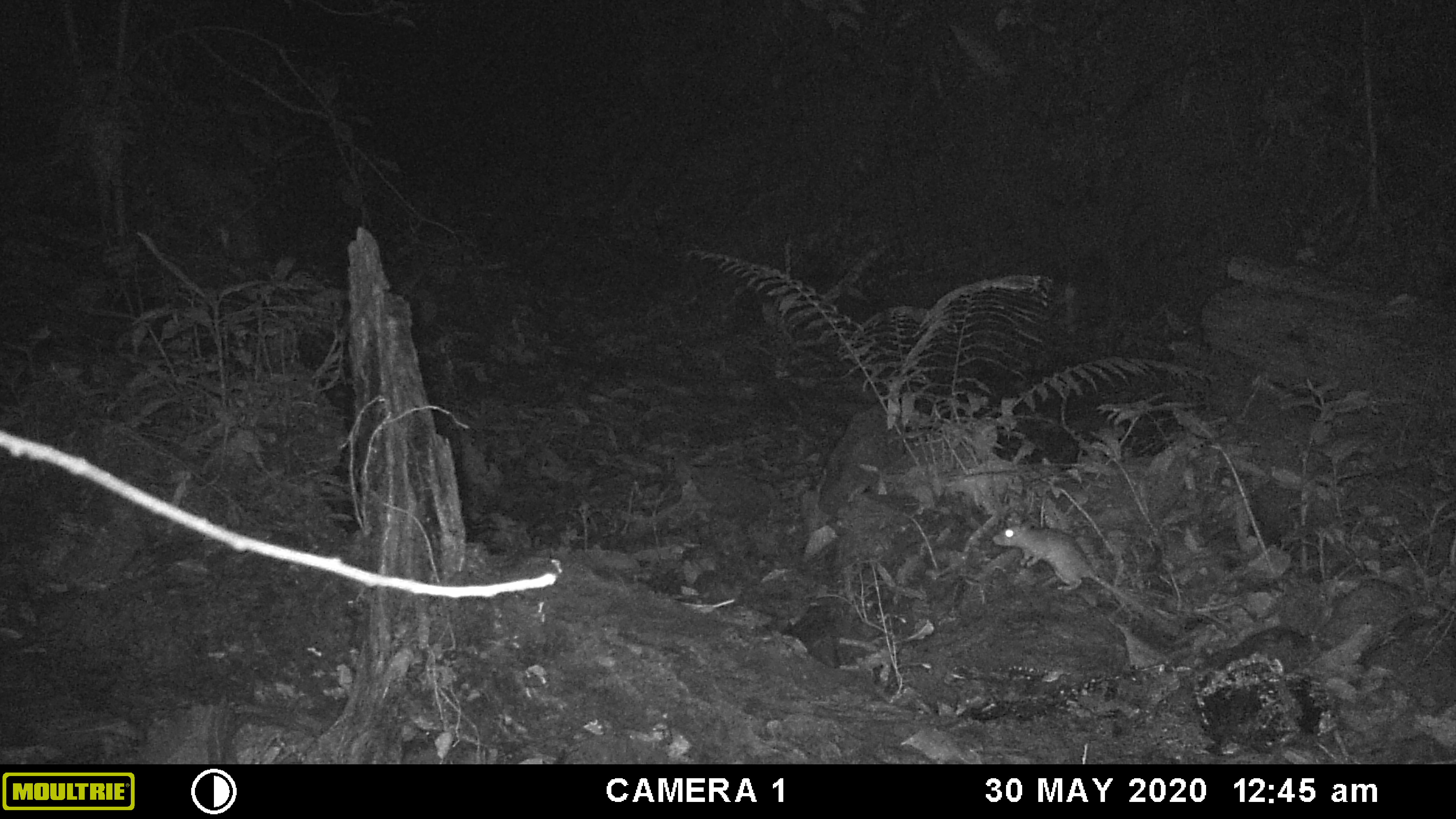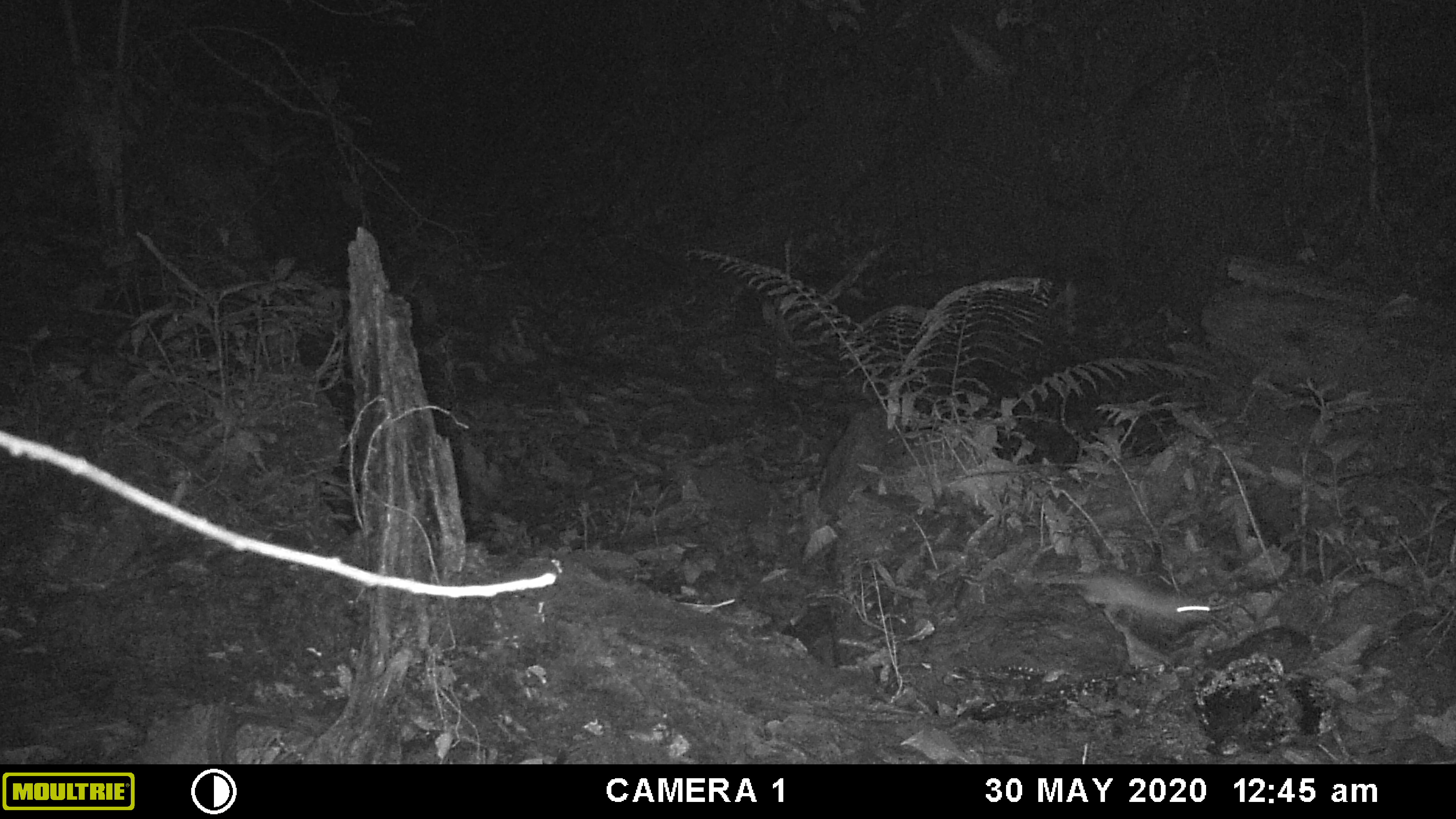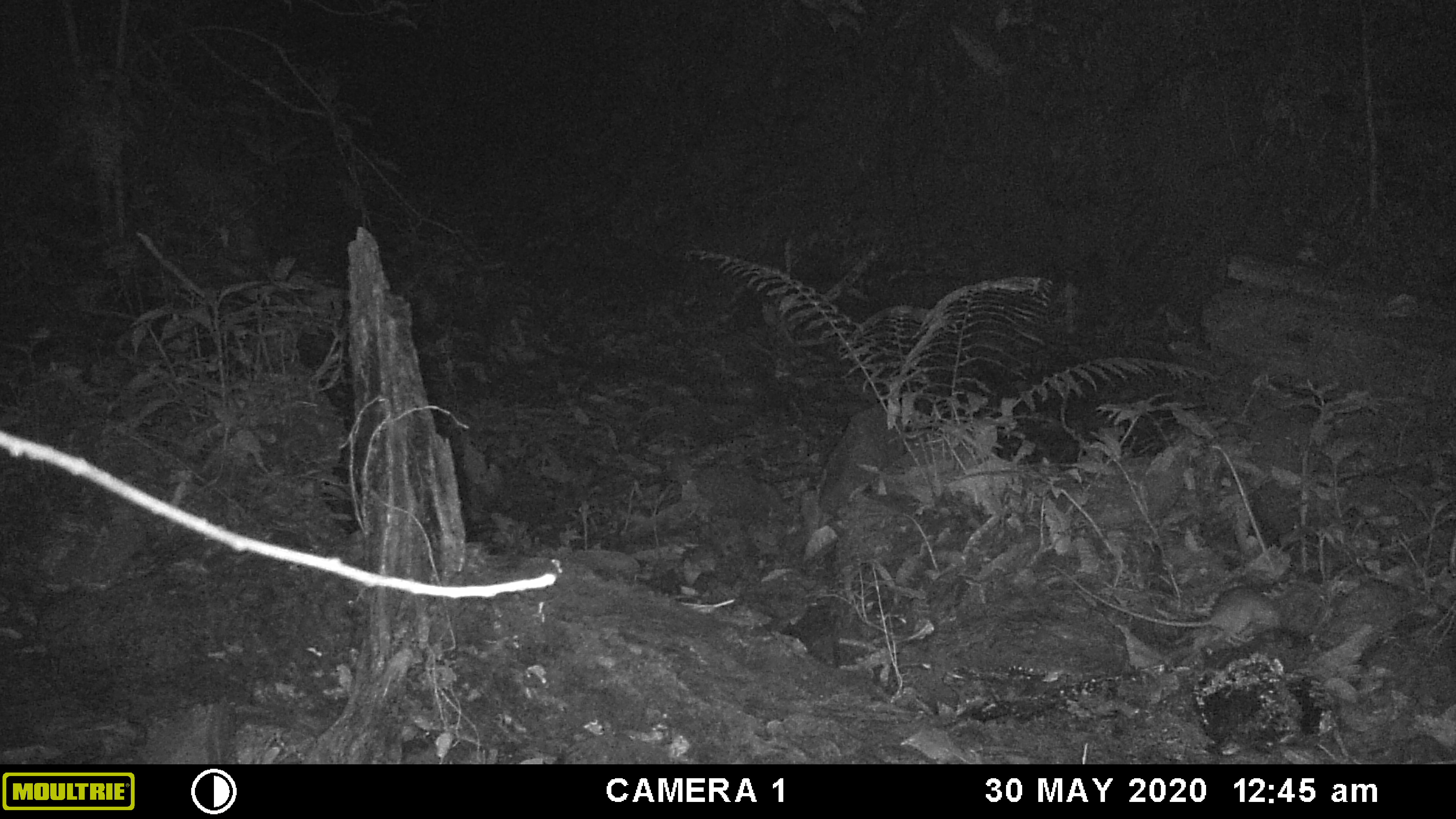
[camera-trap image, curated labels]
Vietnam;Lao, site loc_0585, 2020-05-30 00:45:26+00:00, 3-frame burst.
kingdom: Animalia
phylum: Chordata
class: Mammalia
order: Rodentia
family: Muridae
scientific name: Muridae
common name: old-world mice and rats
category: unidentified murid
Unidentified murid (old-world mice and rats) (Muridae). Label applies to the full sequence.